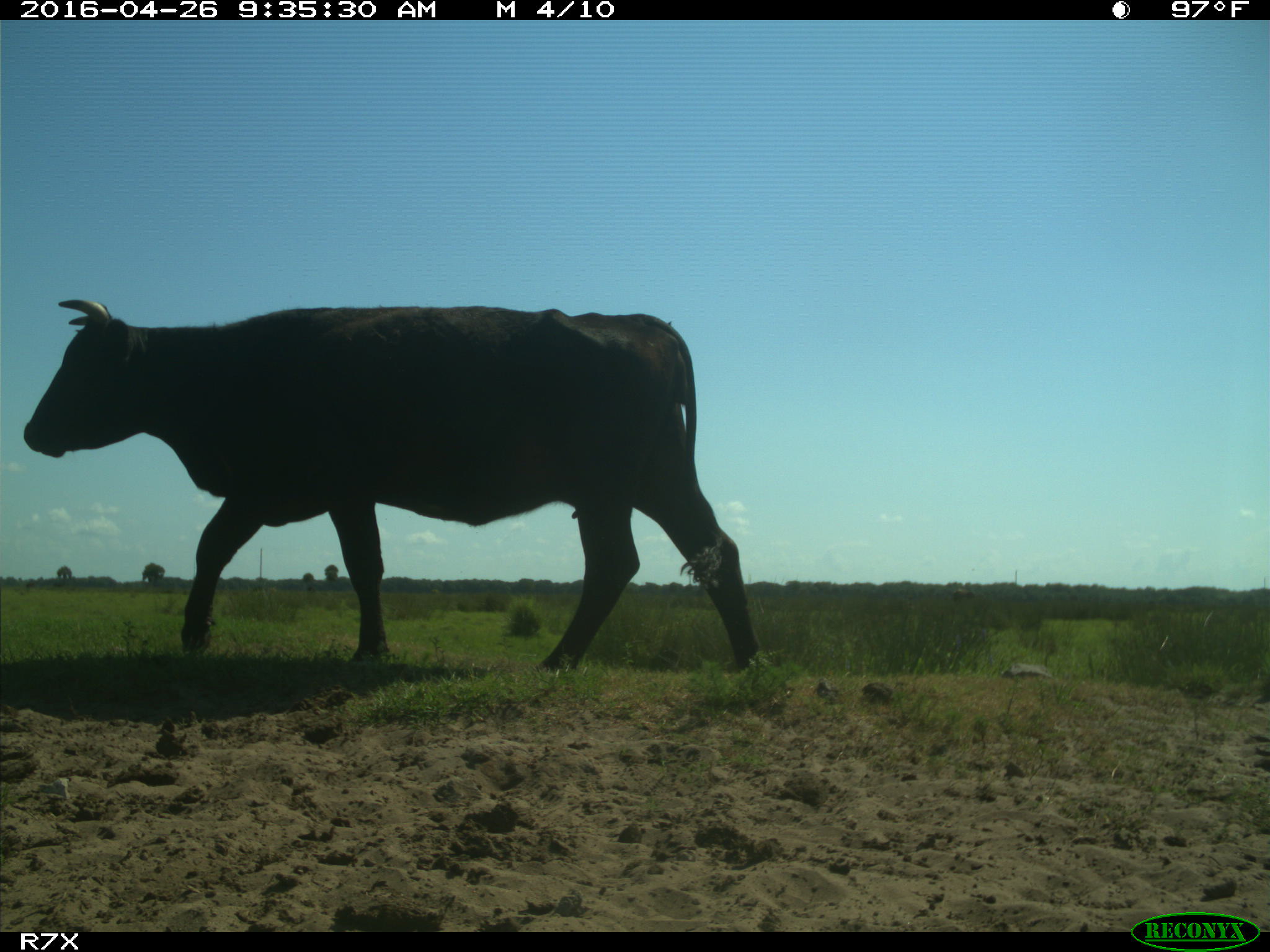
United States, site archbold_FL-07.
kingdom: Animalia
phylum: Chordata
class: Mammalia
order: Artiodactyla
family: Bovidae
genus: Bos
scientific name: Bos taurus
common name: domestic cow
Bos taurus (domestic cow).